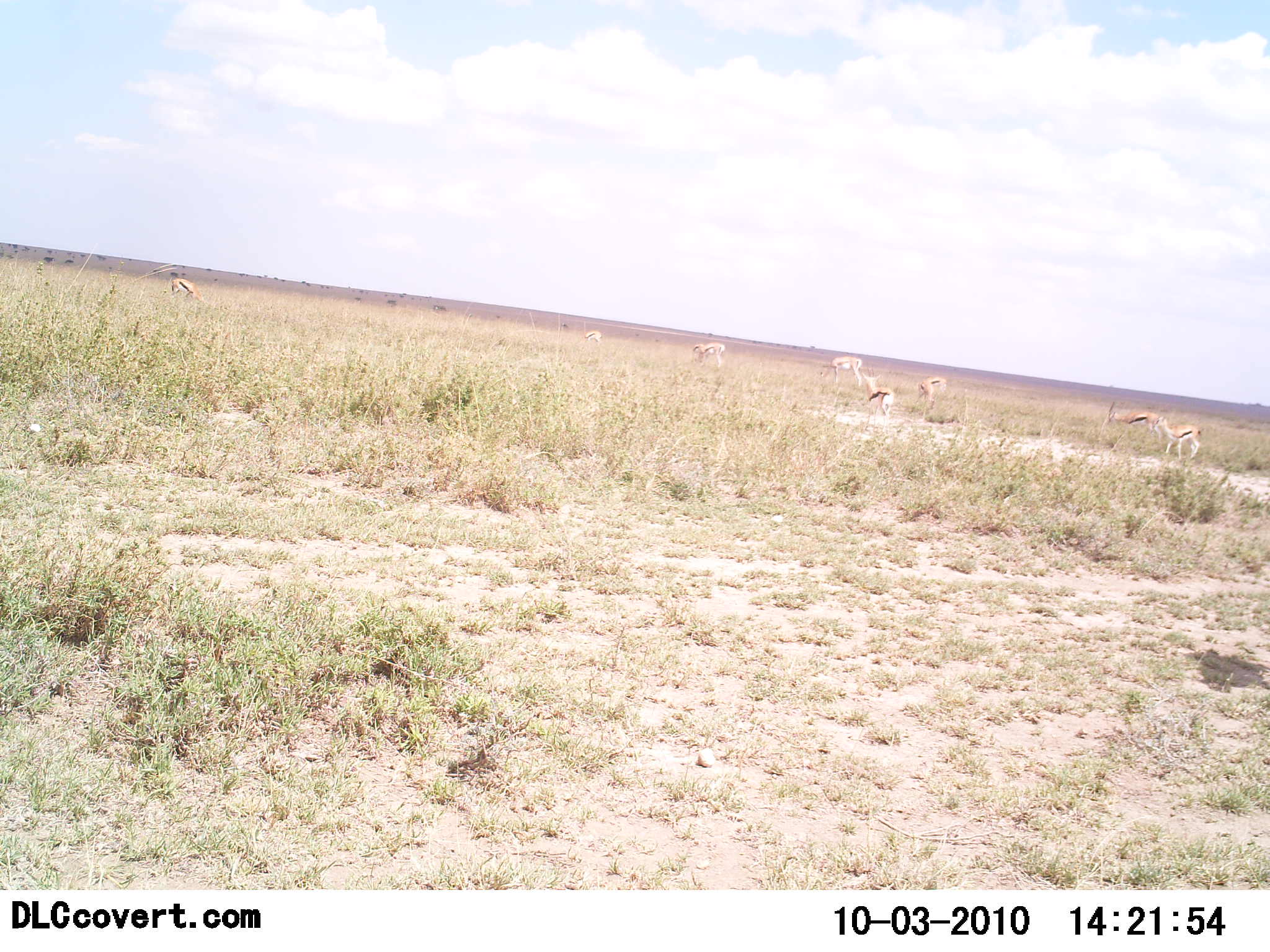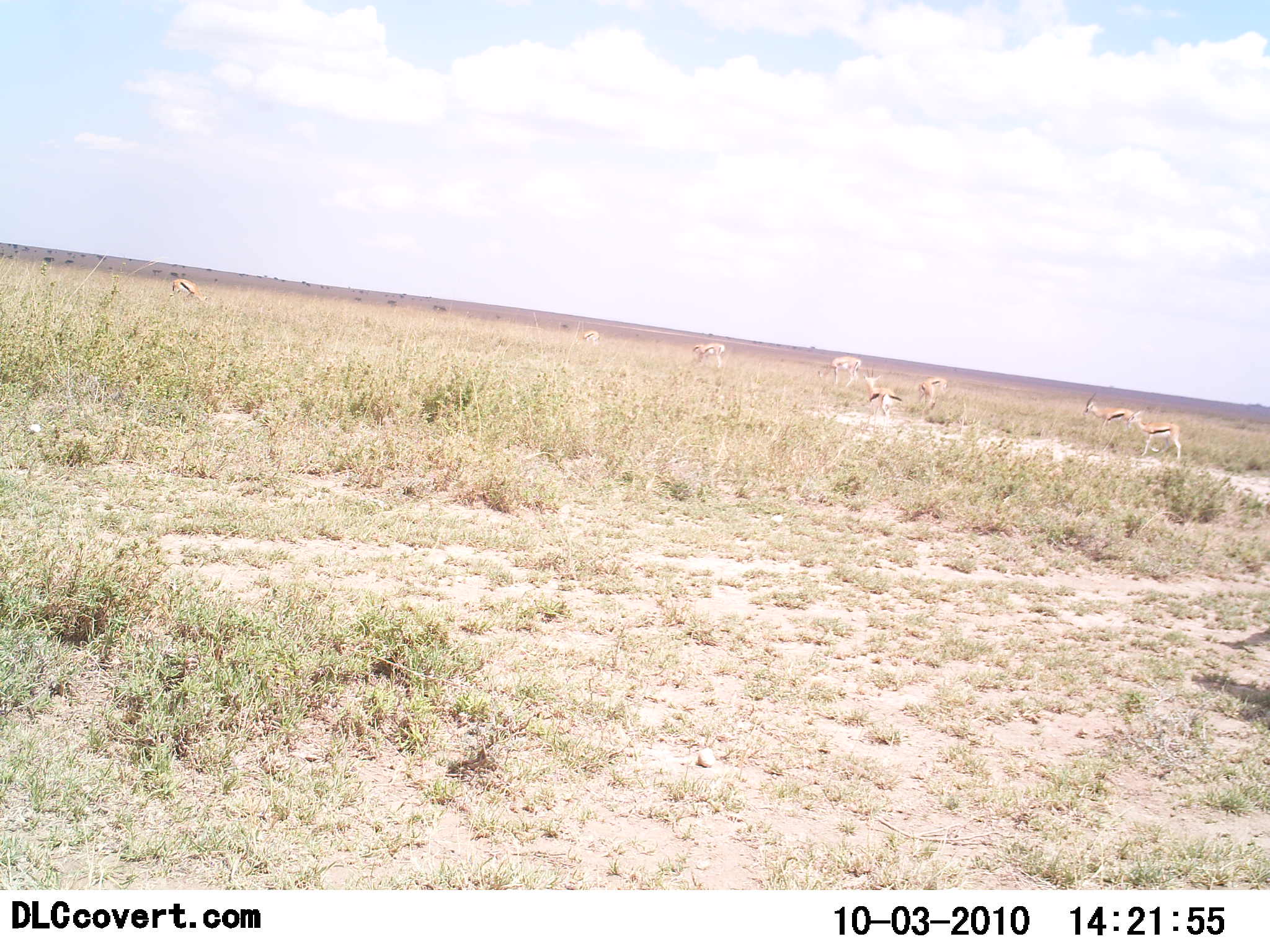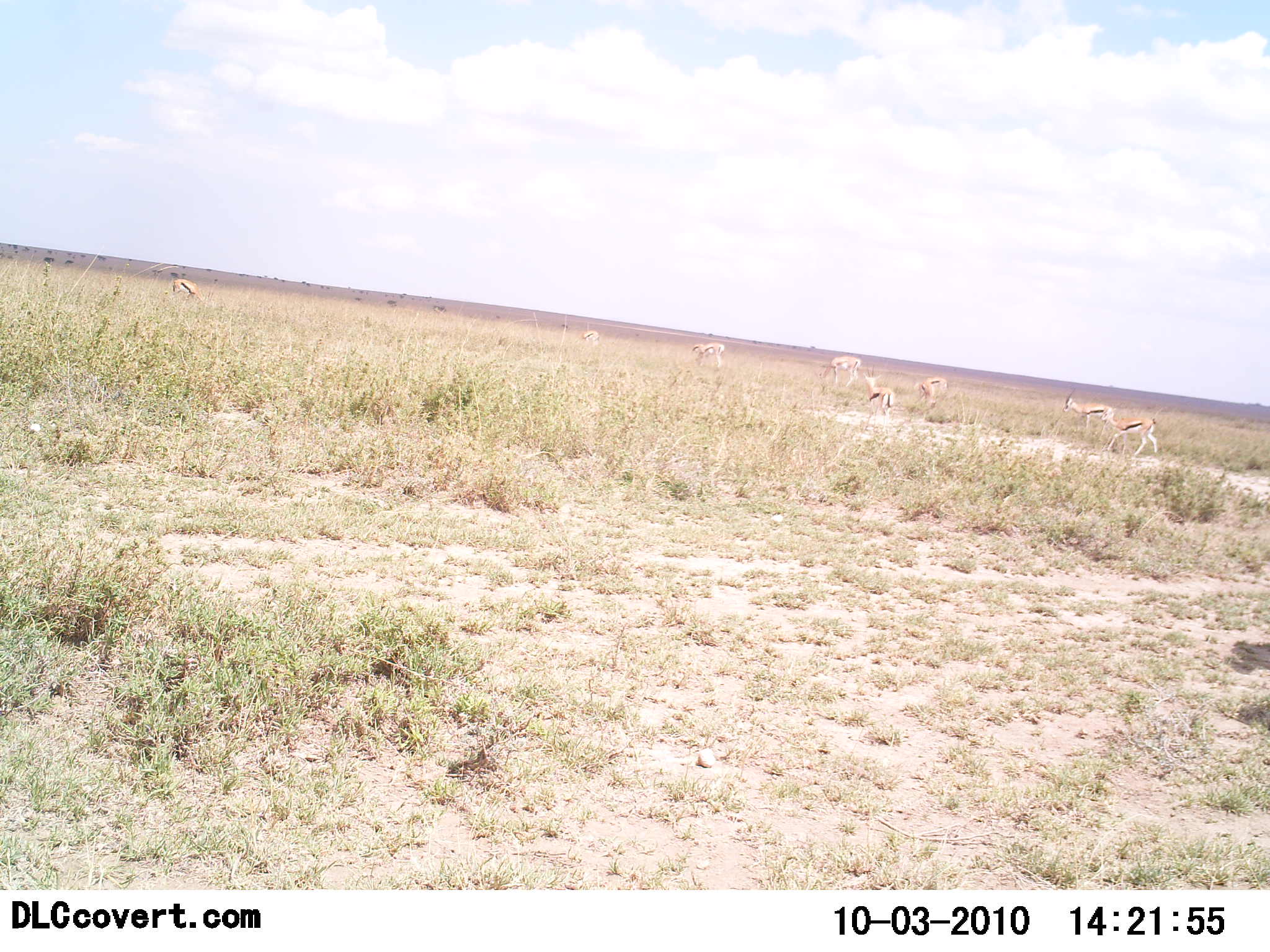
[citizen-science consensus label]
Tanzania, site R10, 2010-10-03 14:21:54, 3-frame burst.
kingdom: Animalia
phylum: Chordata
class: Mammalia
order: Artiodactyla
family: Bovidae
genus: Eudorcas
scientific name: Eudorcas thomsonii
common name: thomson's gazelle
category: gazellethomsons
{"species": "gazellethomsons (thomson's gazelle) (Eudorcas thomsonii)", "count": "8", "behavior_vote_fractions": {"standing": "42%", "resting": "8%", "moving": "50%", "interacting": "0%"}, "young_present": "0%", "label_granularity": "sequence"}